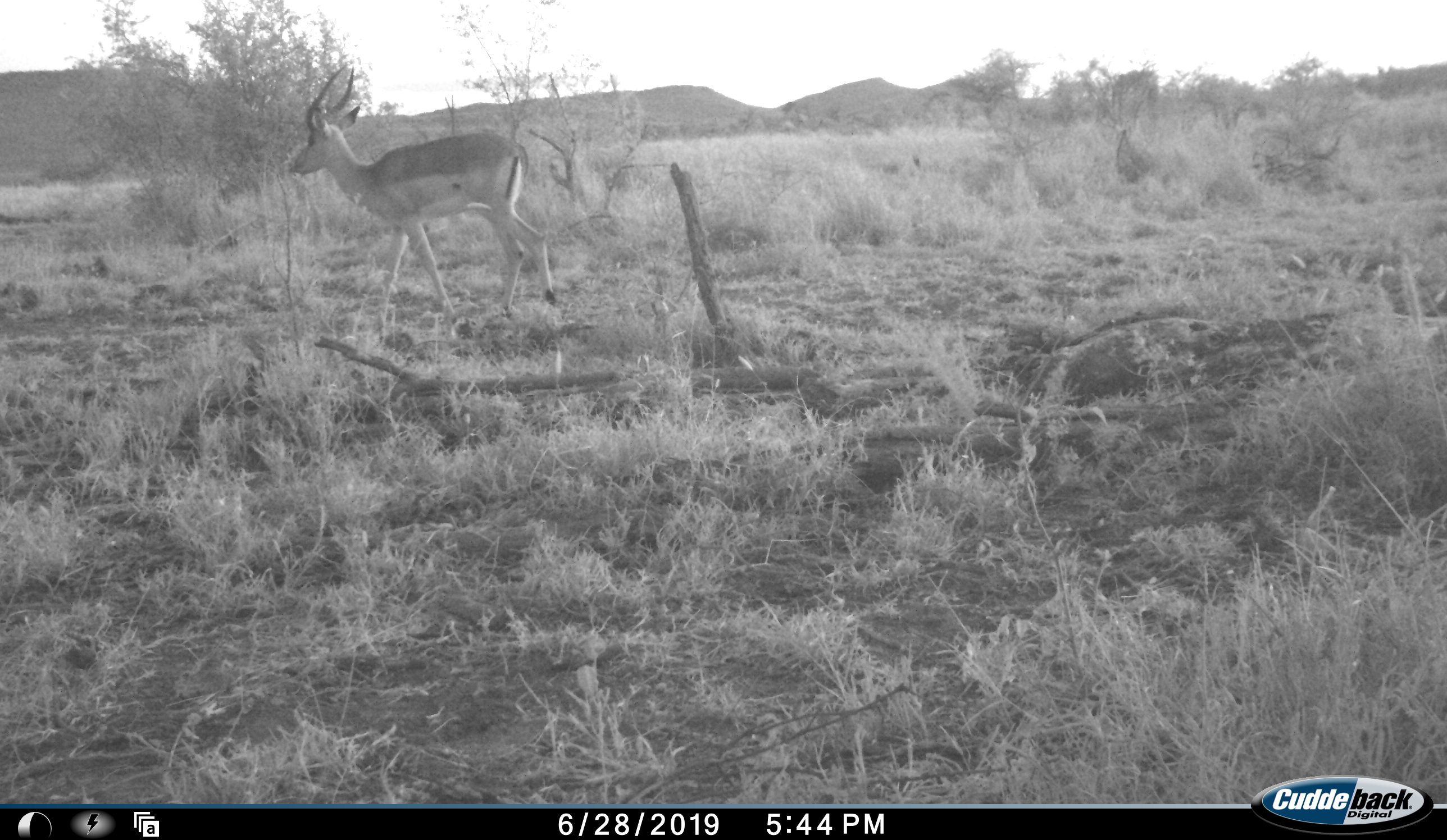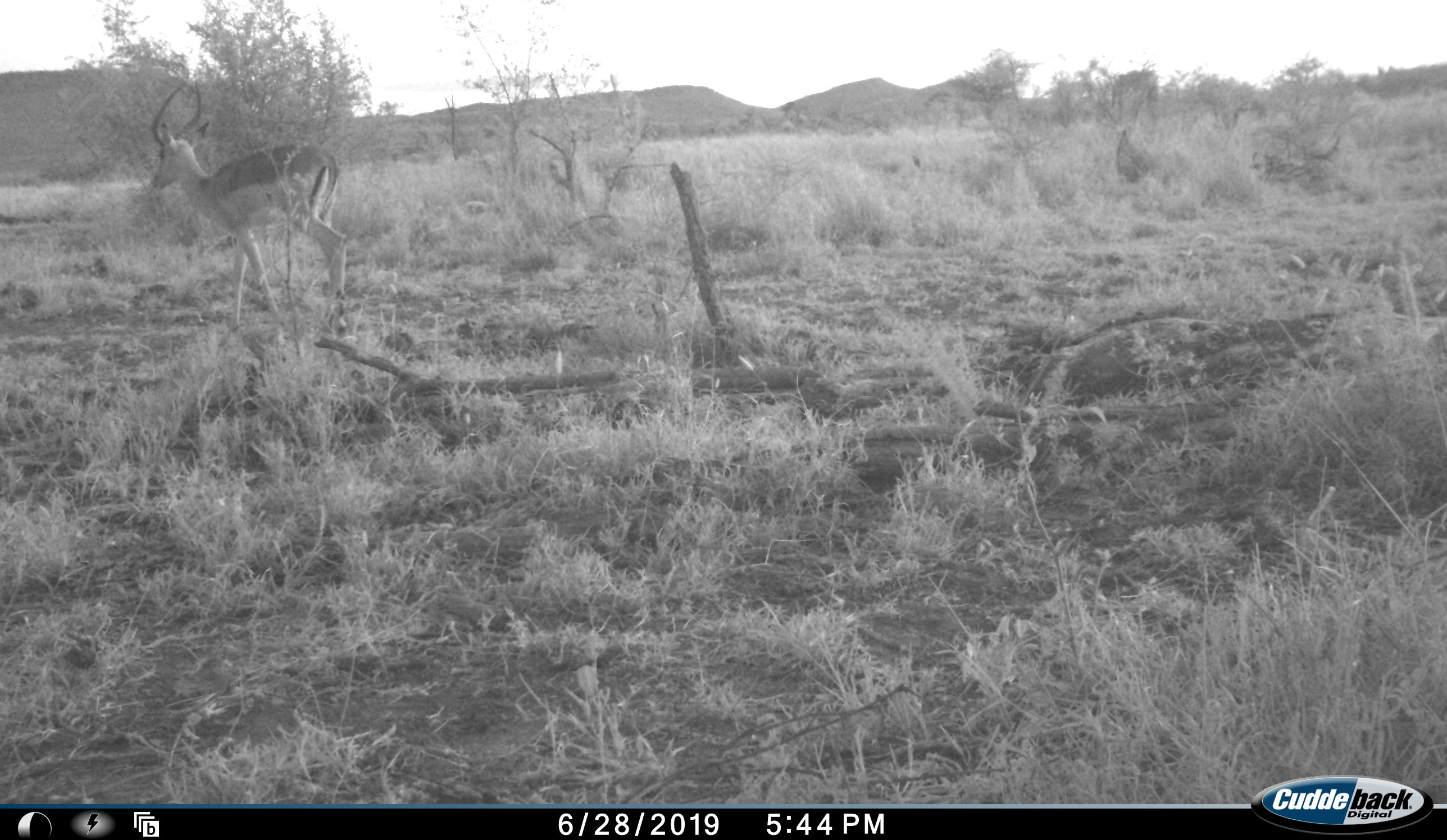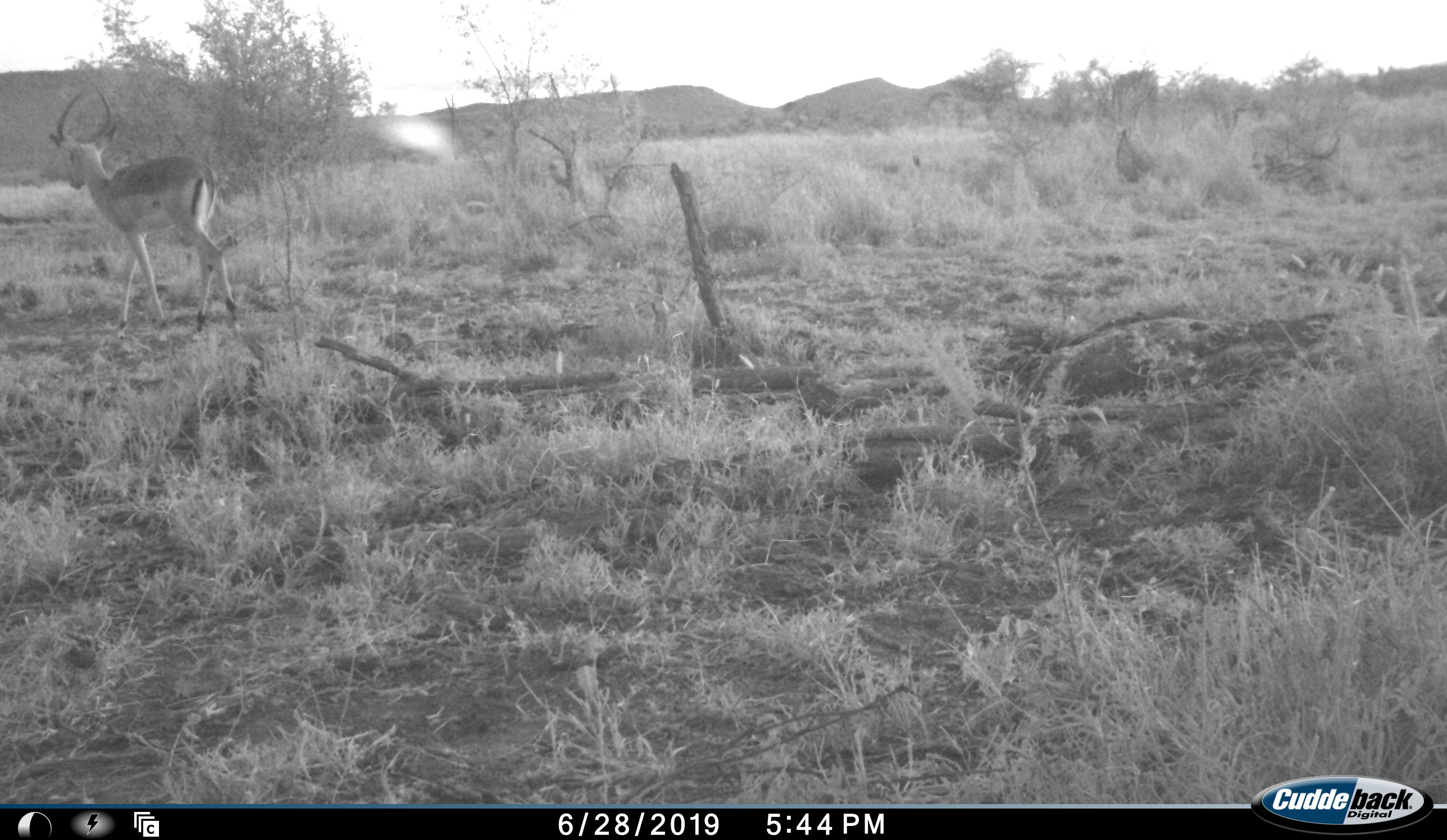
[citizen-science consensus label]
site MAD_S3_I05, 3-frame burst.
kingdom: Animalia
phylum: Chordata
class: Mammalia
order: Artiodactyla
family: Bovidae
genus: Aepyceros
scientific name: Aepyceros melampus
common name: impala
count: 1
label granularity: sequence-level